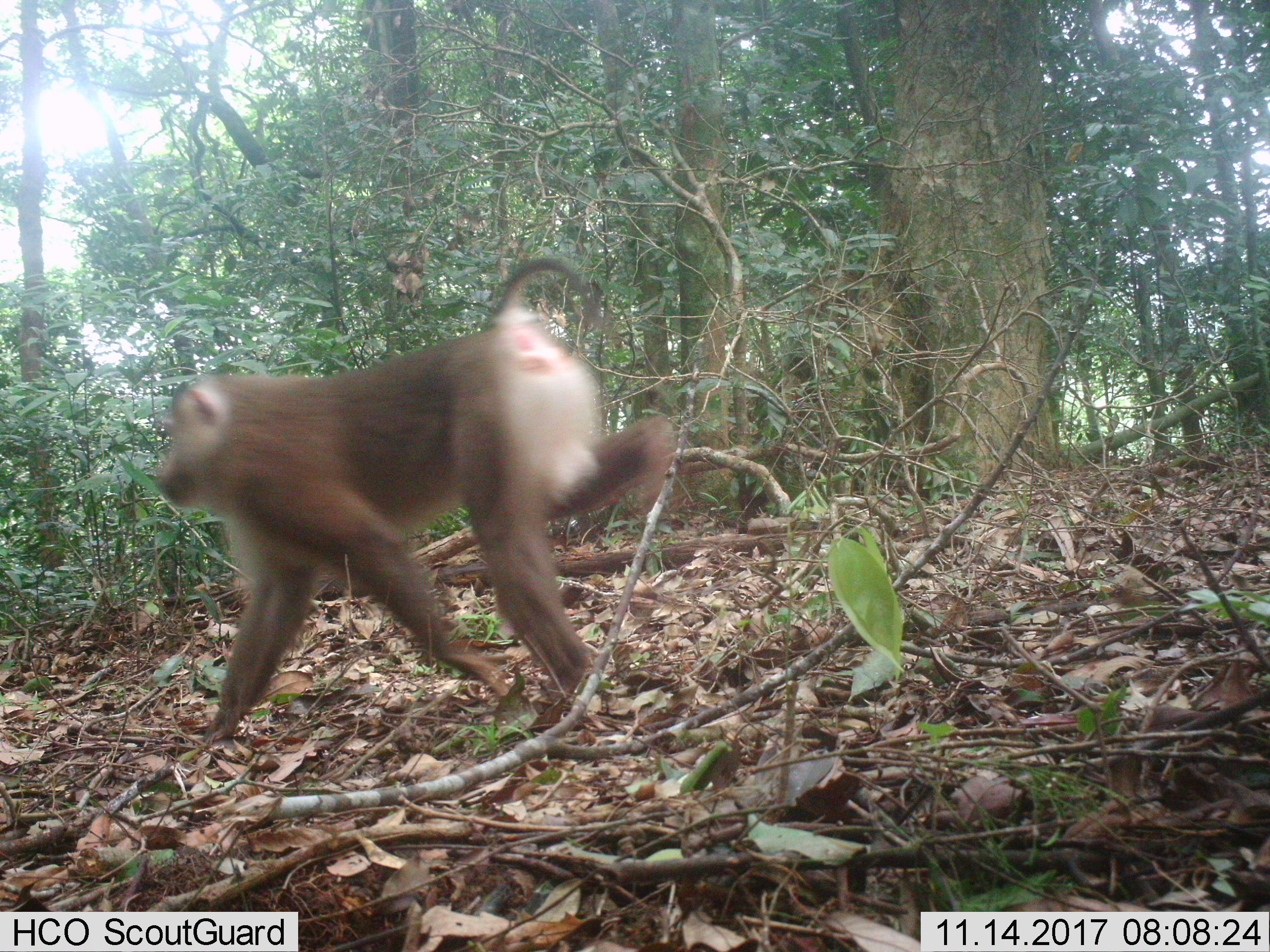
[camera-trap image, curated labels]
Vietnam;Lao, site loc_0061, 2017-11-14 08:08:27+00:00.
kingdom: Animalia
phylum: Chordata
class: Mammalia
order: Primates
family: Cercopithecidae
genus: Macaca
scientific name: Macaca nemestrina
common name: pig-tailed macaque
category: pig tailed macaque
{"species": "pig tailed macaque (pig-tailed macaque) (Macaca nemestrina)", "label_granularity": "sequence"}